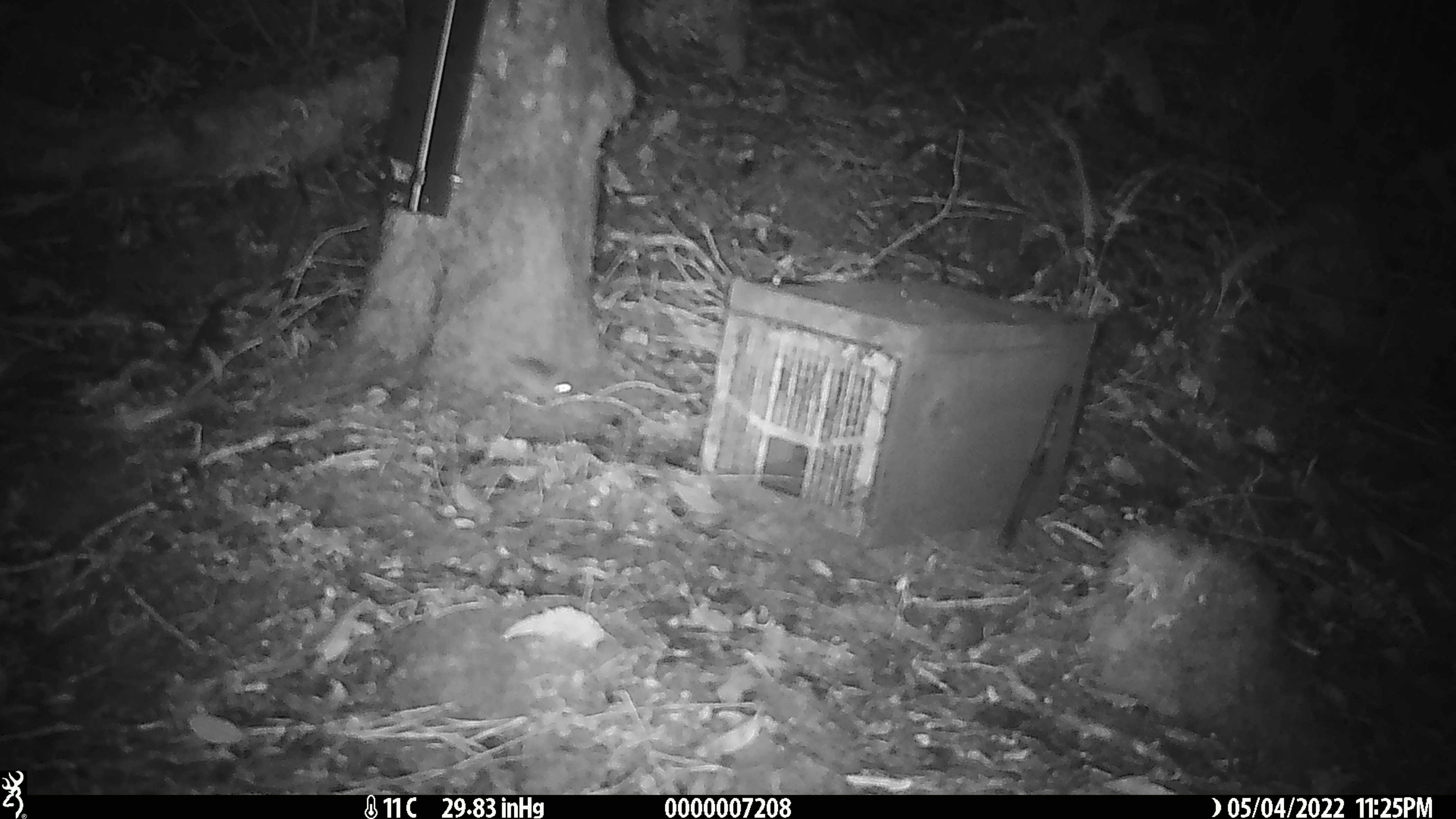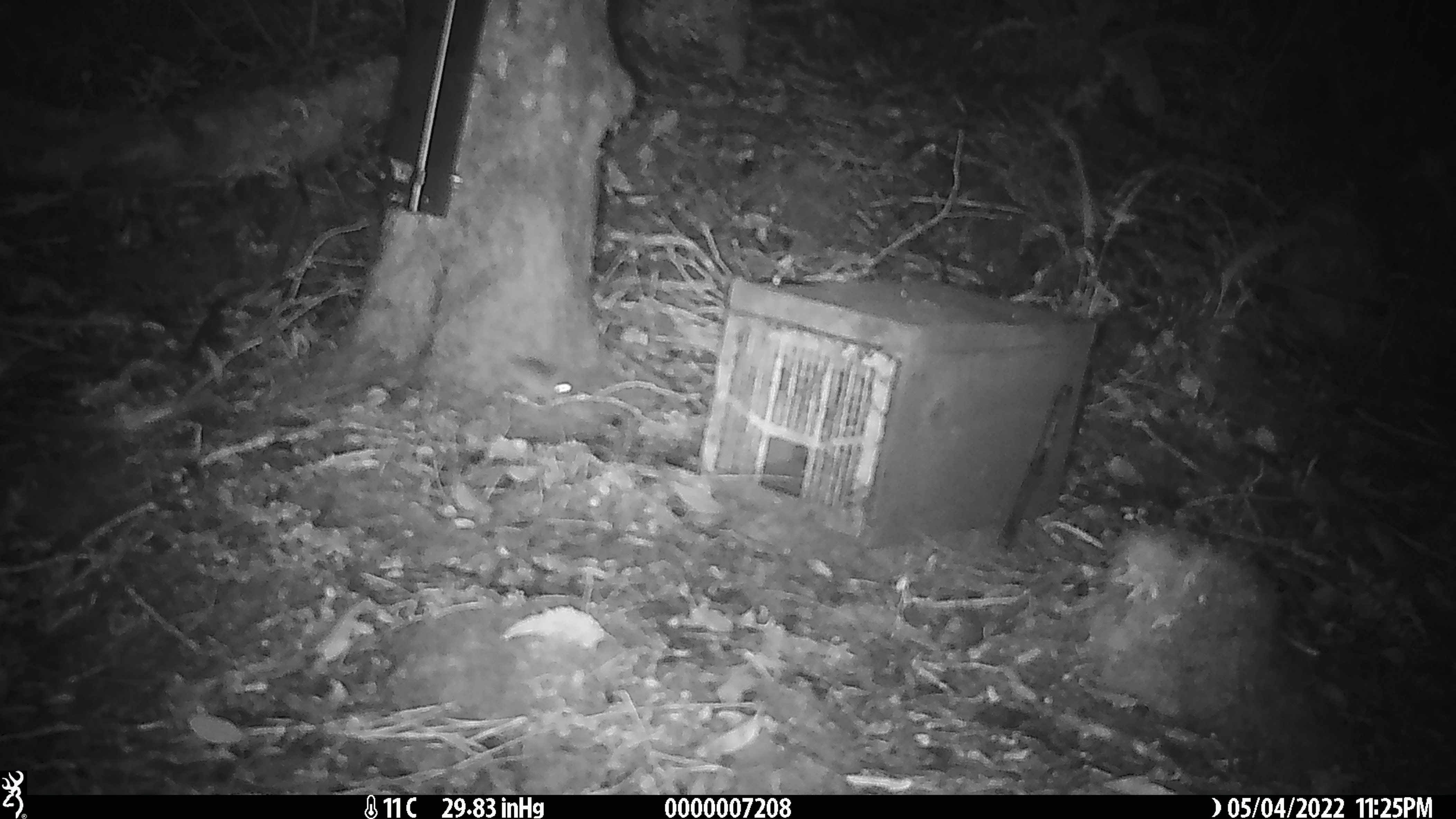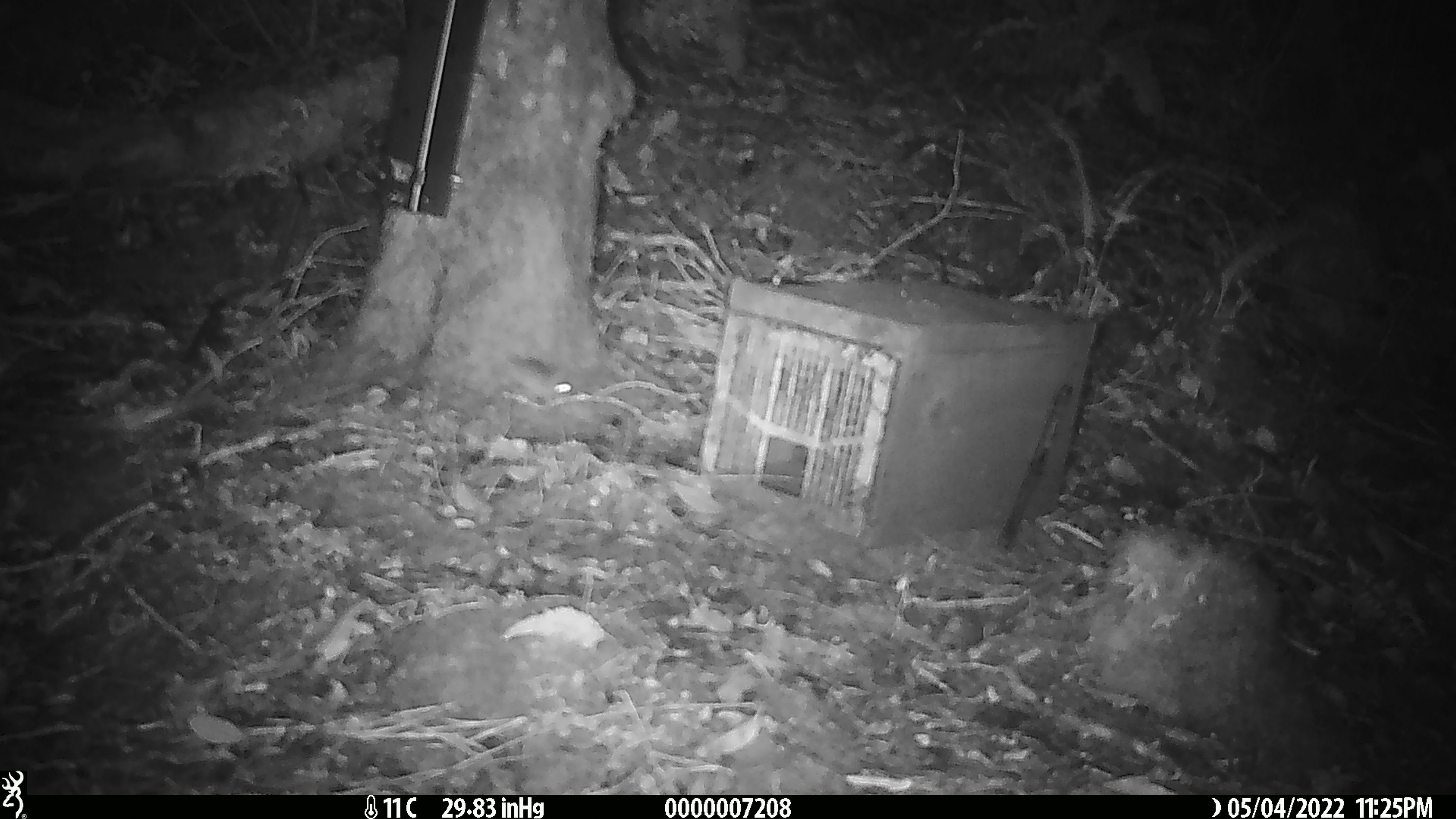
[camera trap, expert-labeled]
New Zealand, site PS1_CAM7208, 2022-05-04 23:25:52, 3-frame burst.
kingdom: Animalia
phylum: Chordata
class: Mammalia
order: Rodentia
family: Muridae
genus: Mus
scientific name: Mus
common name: mouse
Mouse (Mus).